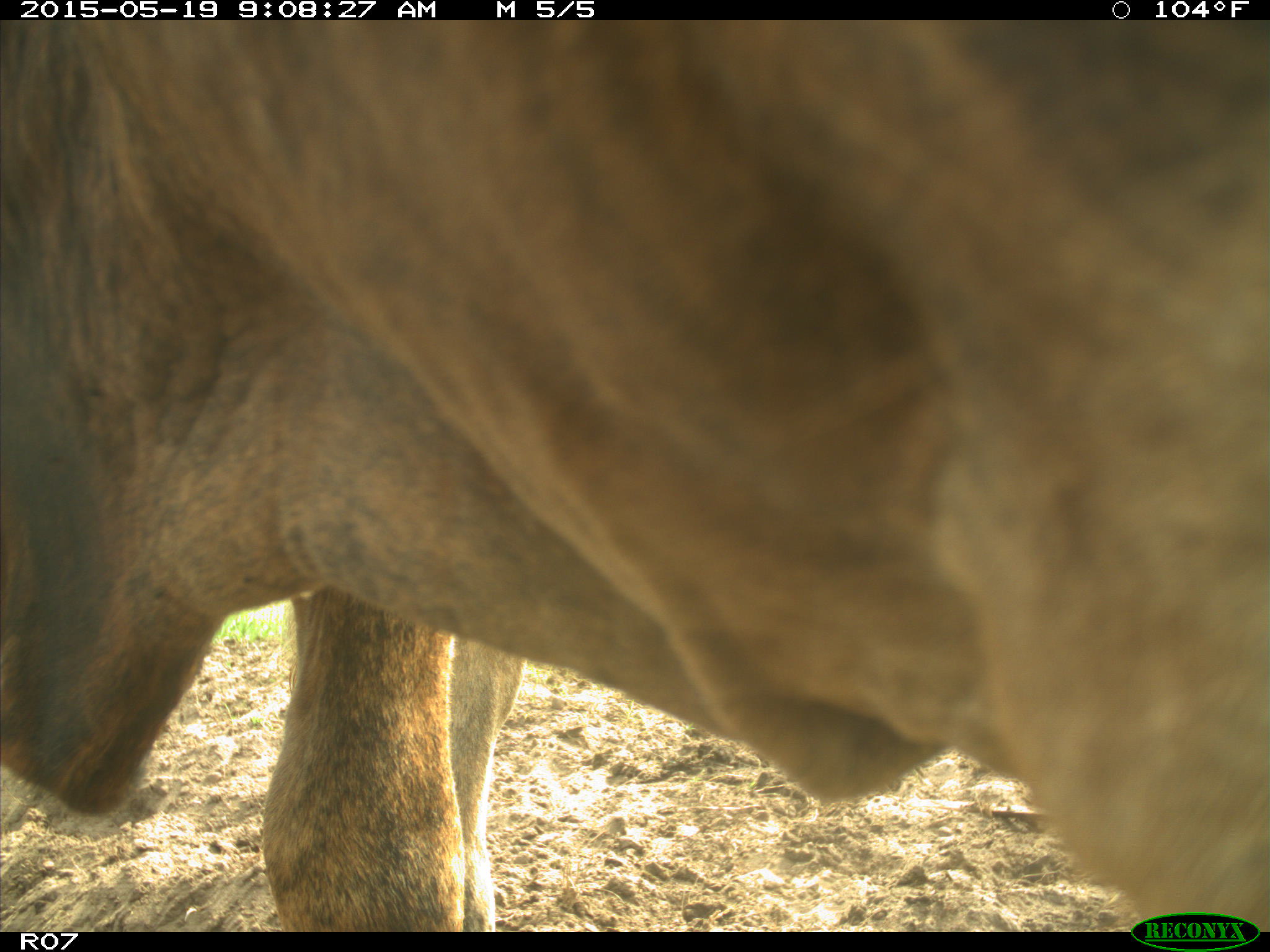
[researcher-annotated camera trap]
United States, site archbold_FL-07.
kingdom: Animalia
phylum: Chordata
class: Mammalia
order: Artiodactyla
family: Bovidae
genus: Bos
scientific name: Bos taurus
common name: domestic cow